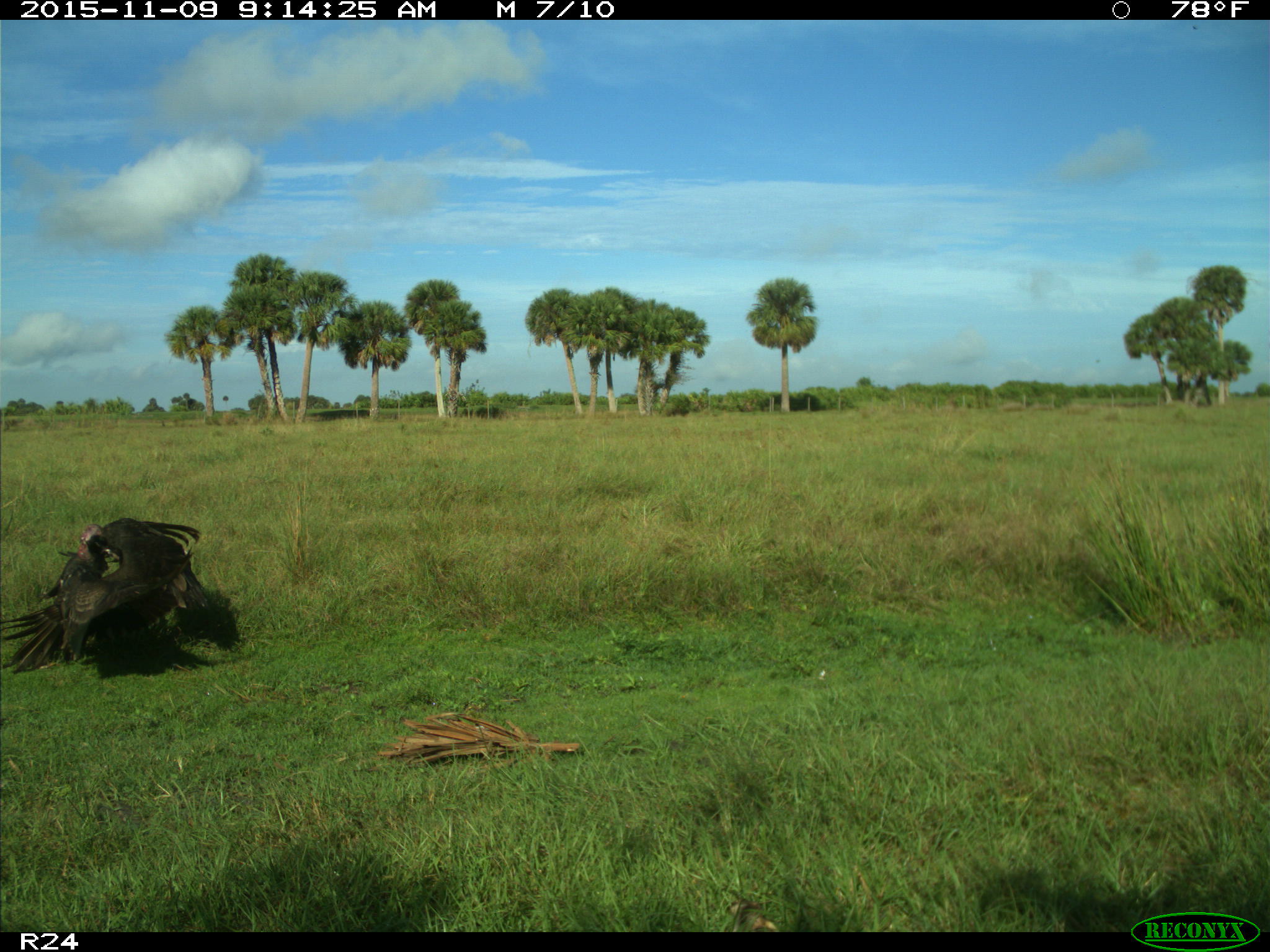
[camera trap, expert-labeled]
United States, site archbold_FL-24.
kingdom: Animalia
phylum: Chordata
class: Aves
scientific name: Aves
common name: birds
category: unidentified bird